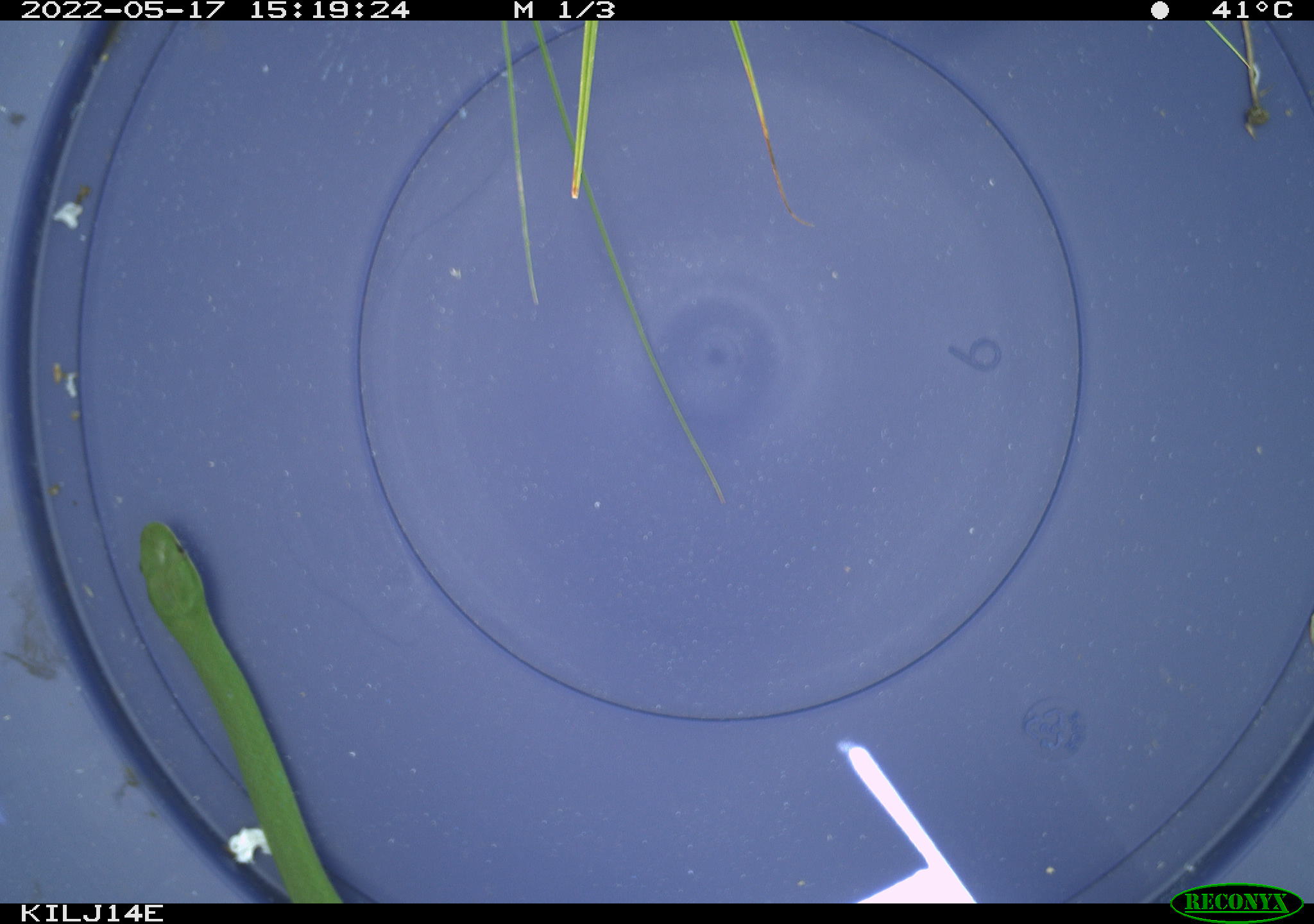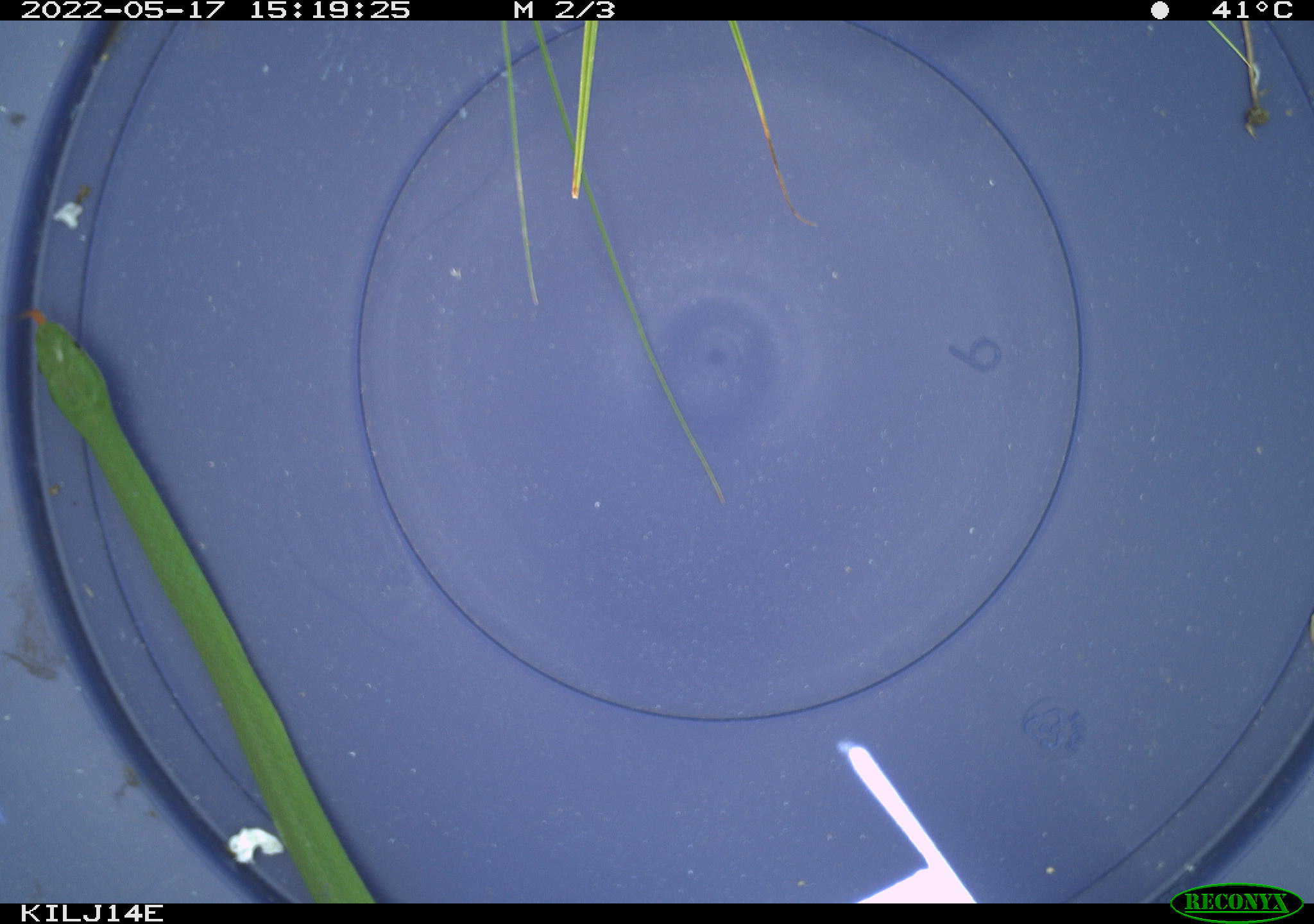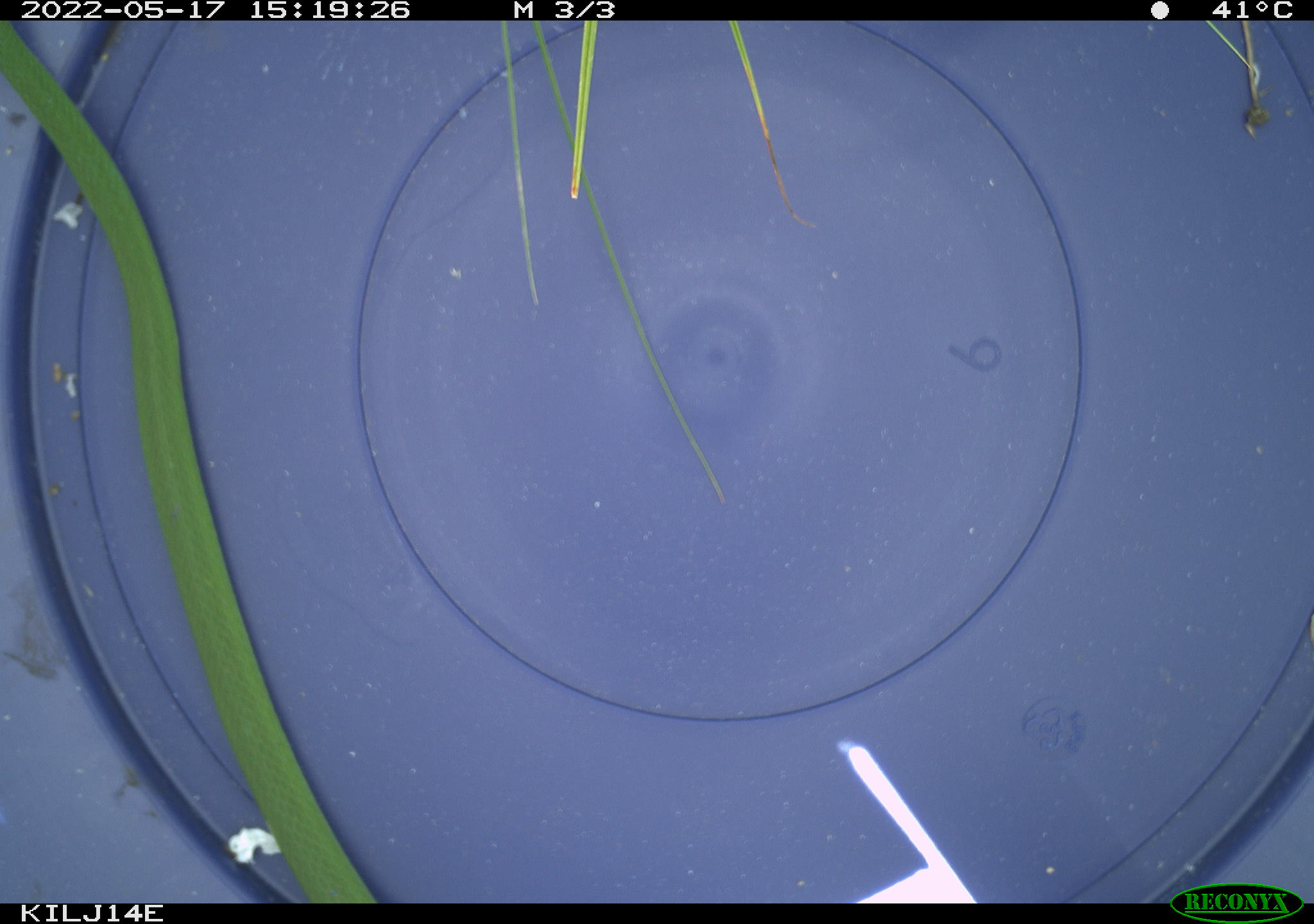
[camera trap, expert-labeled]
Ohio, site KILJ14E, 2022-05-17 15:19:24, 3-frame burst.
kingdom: Animalia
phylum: Chordata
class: Reptilia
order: Squamata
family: Colubridae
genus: Opheodrys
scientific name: Opheodrys vernalis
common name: smooth greensnake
Smooth greensnake (Opheodrys vernalis).